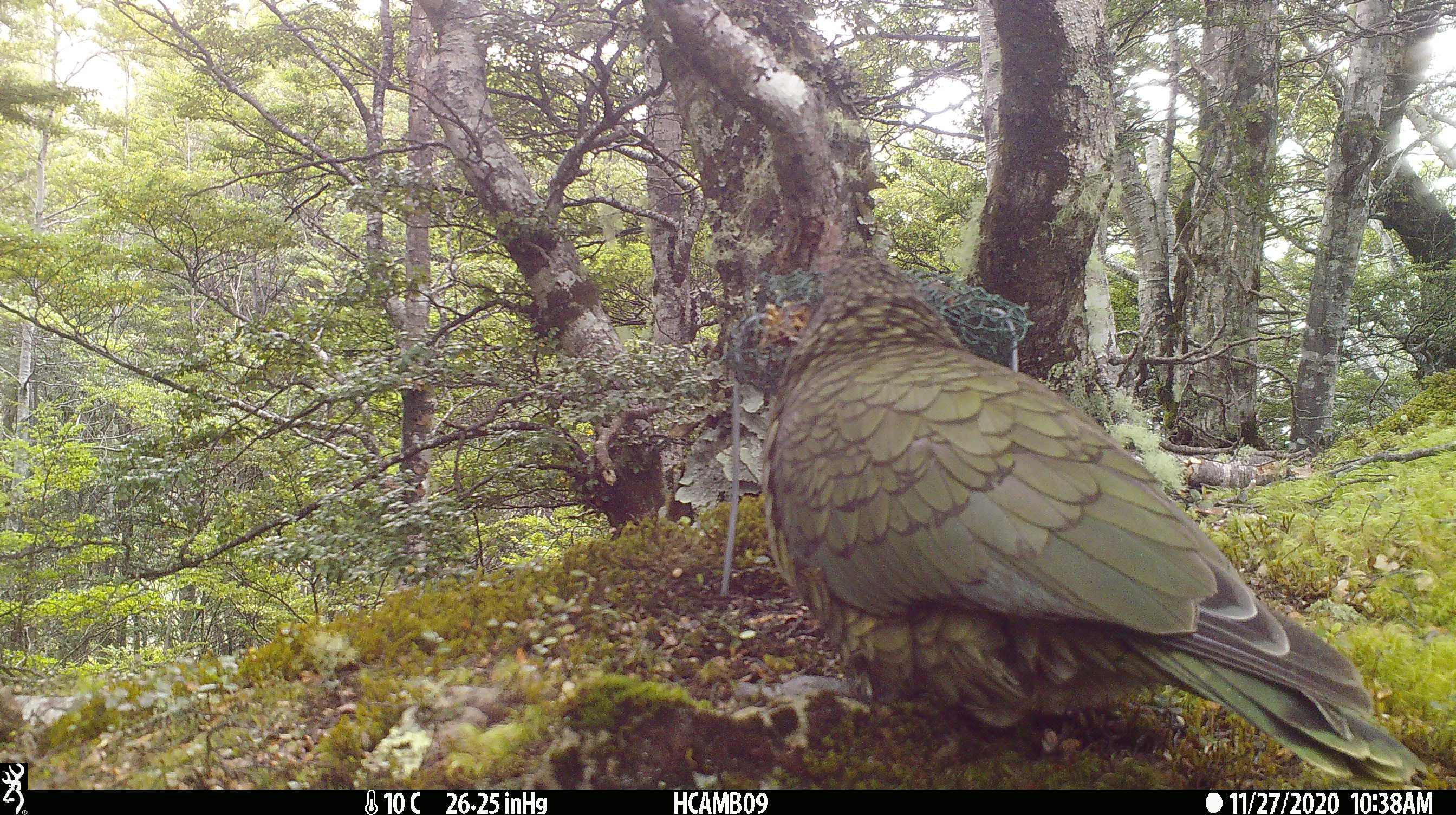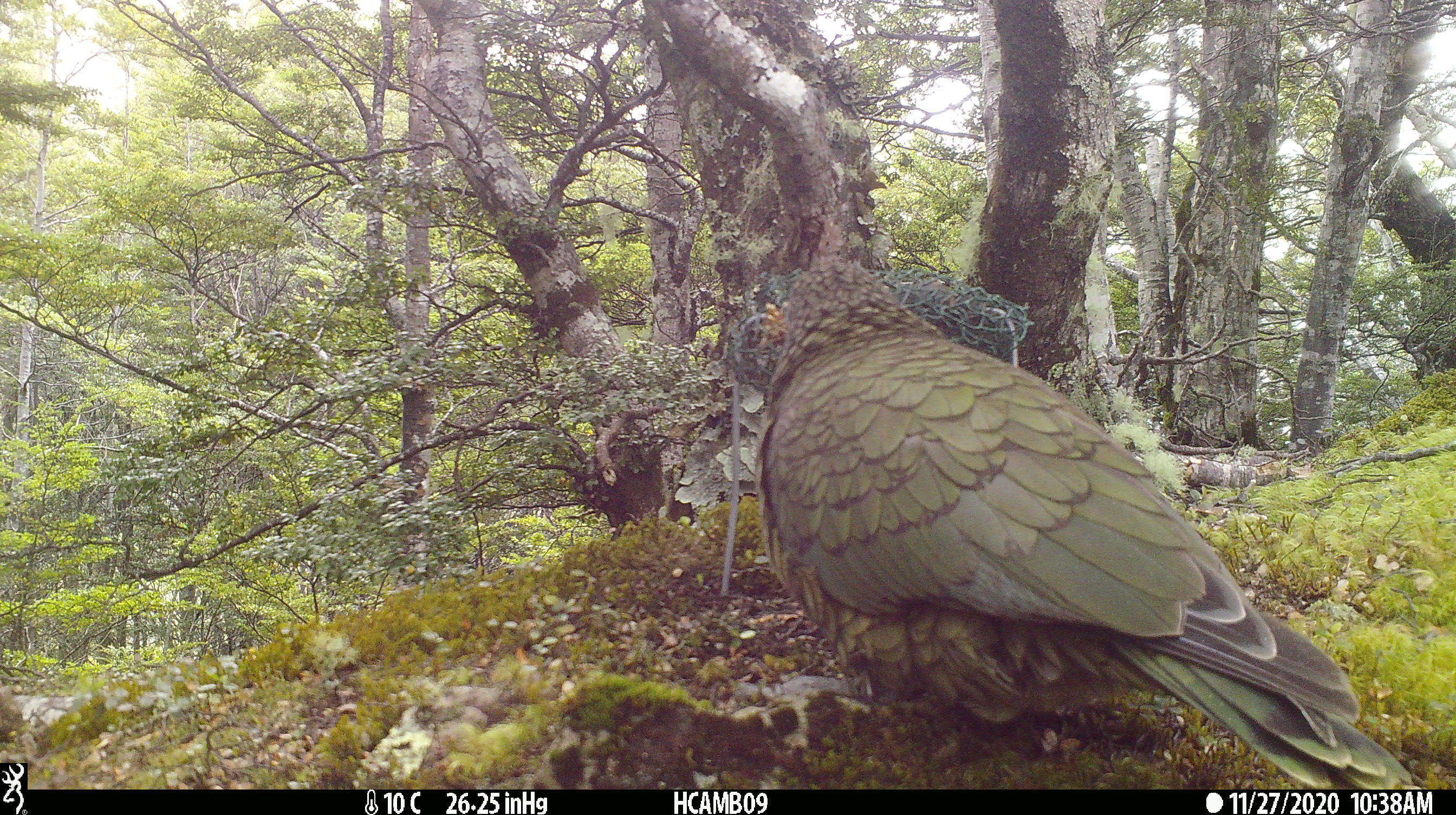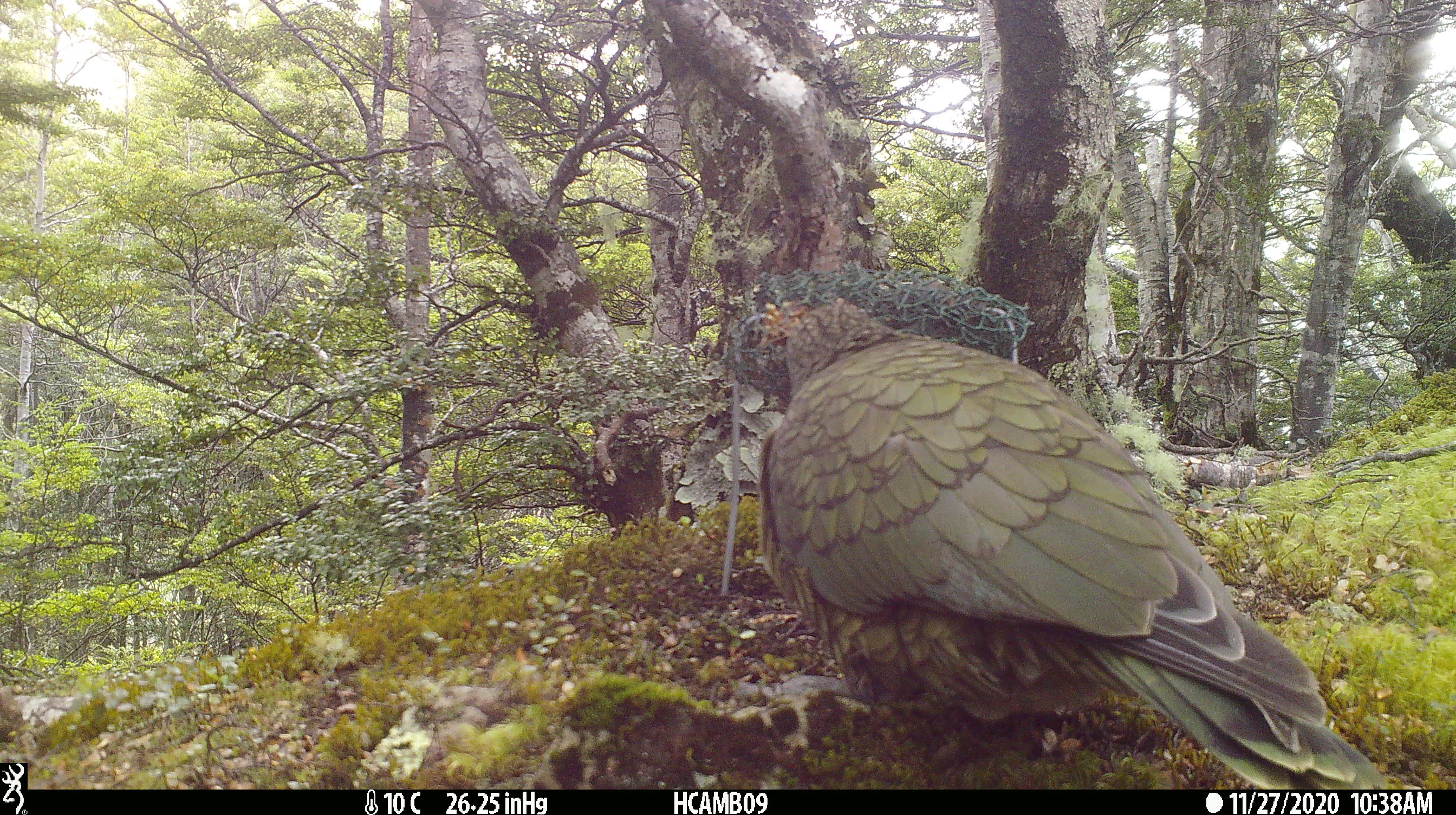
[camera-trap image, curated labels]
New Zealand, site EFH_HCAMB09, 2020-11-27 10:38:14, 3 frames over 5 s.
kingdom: Animalia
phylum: Chordata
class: Aves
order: Psittaciformes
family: Strigopidae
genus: Nestor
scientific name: Nestor notabilis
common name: kea